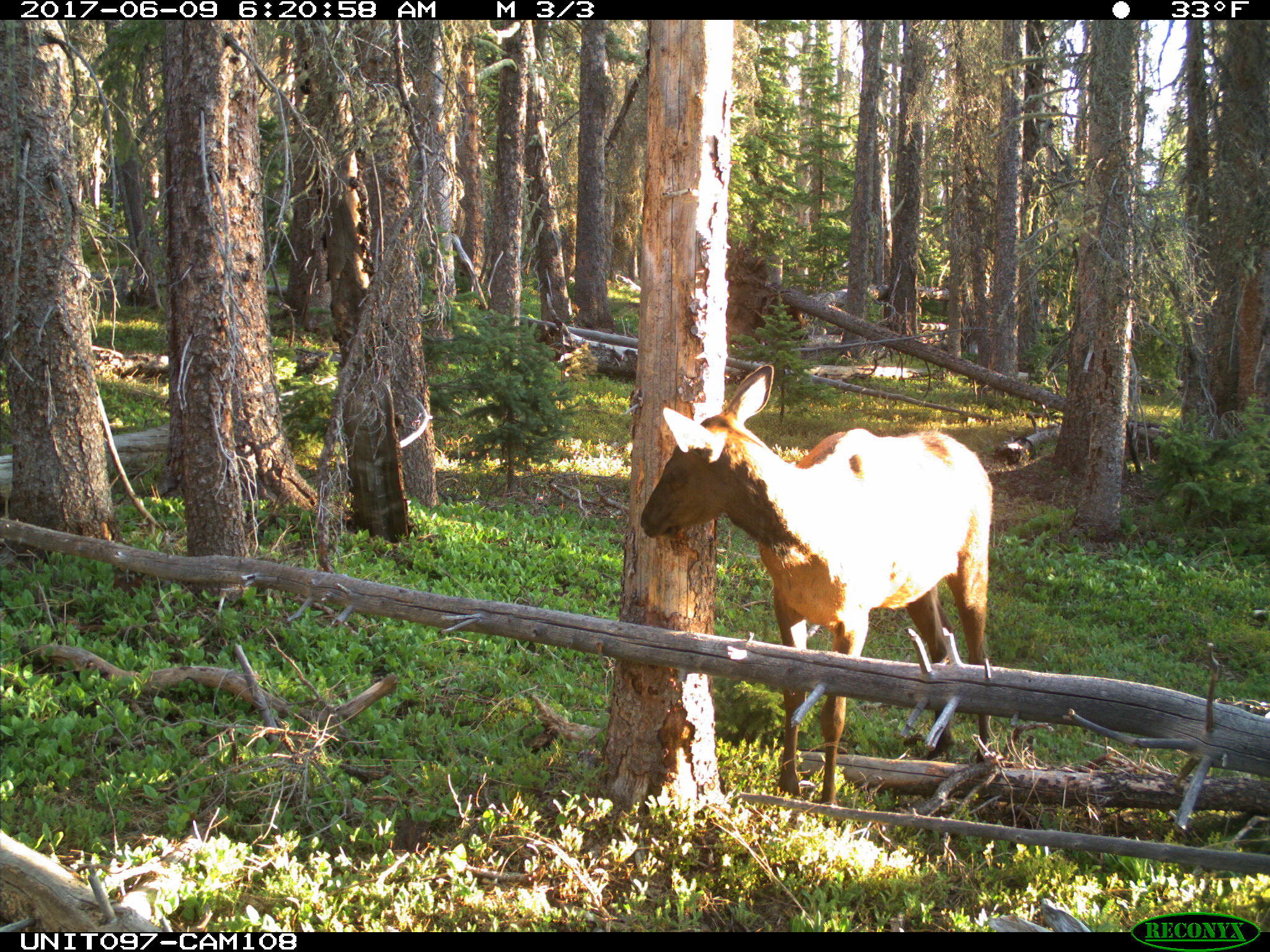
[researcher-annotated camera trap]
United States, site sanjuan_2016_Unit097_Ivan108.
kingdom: Animalia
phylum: Chordata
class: Mammalia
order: Artiodactyla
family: Cervidae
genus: Cervus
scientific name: Cervus elaphus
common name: red deer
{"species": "Cervus elaphus (red deer)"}